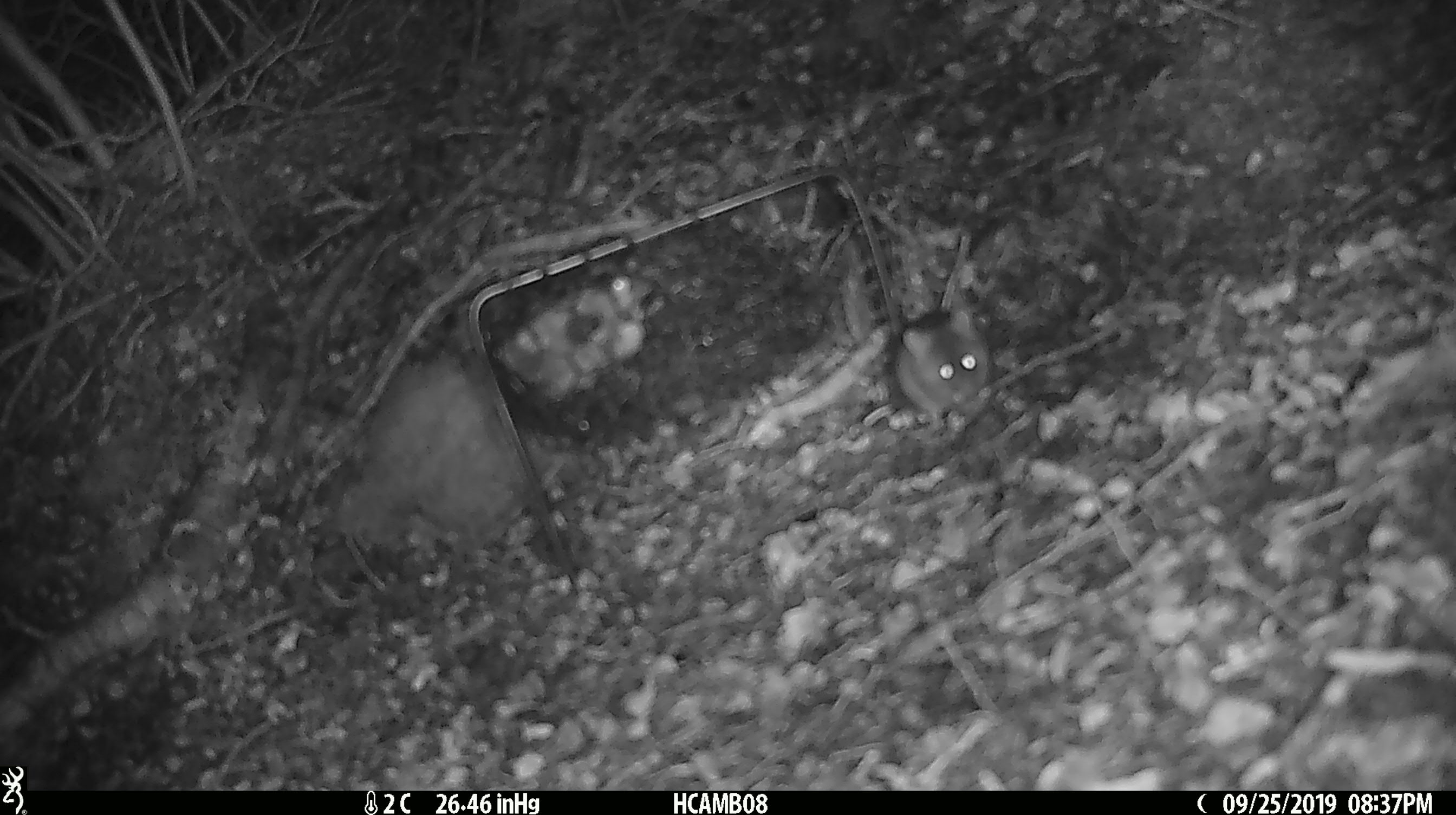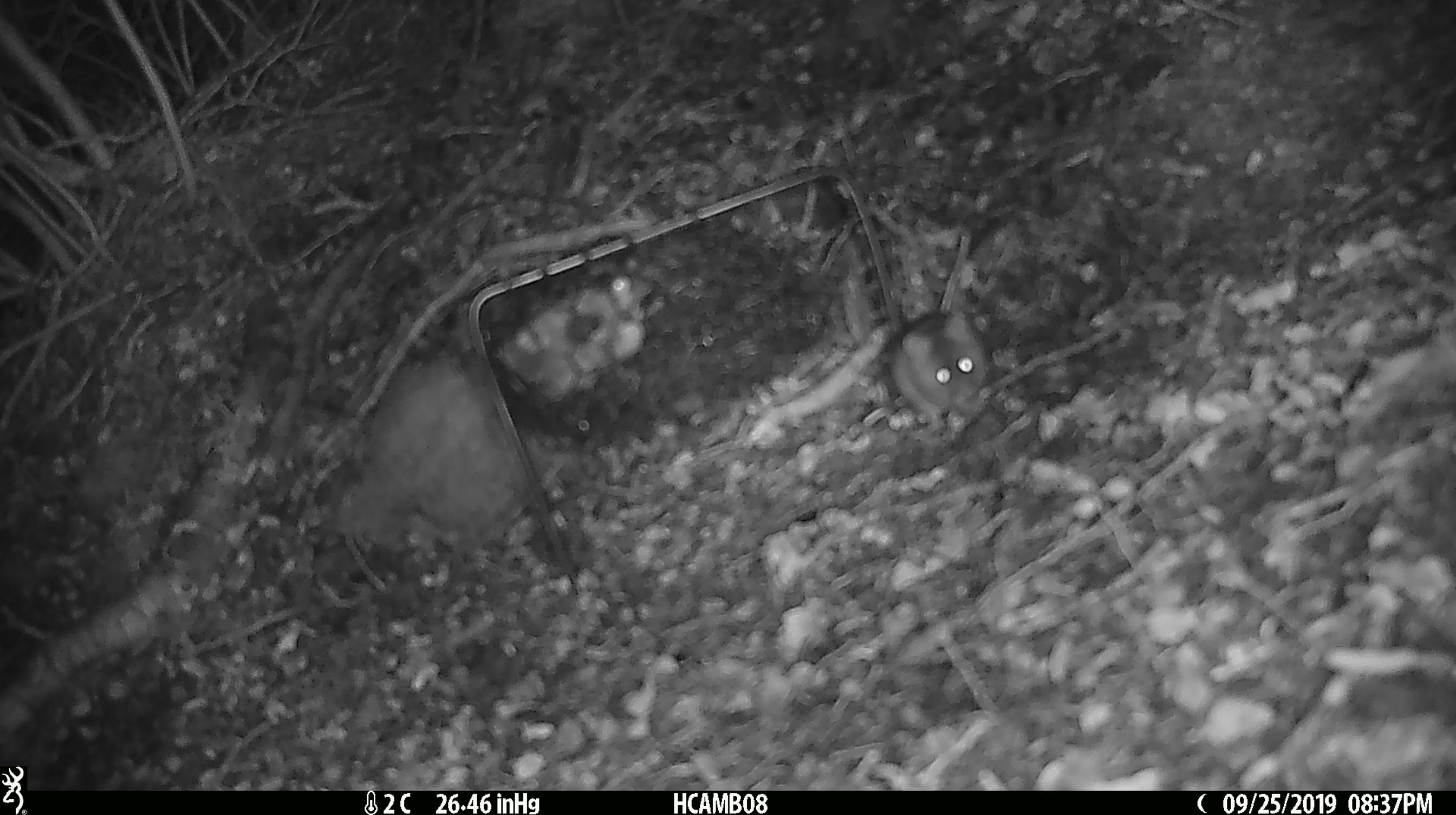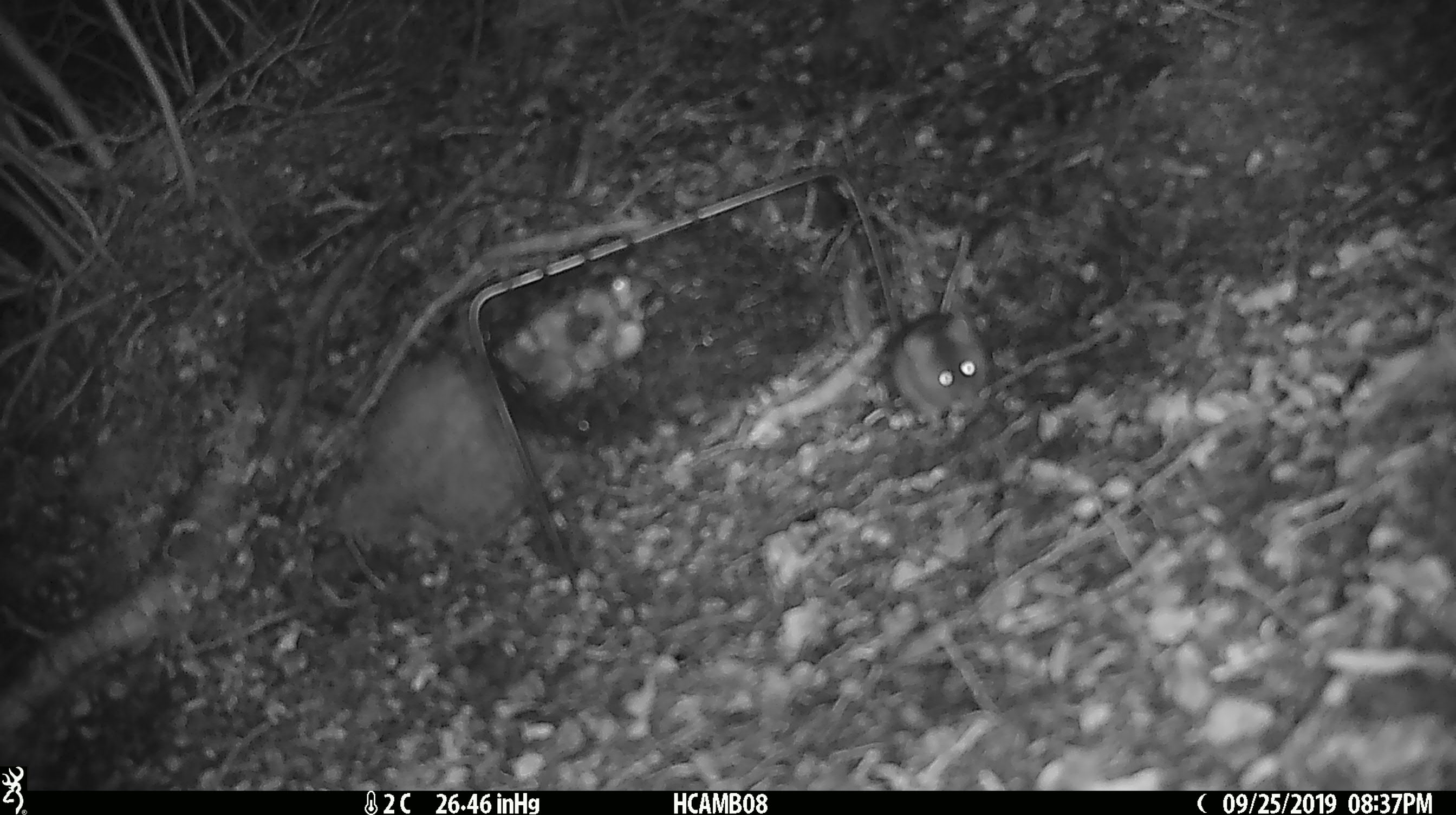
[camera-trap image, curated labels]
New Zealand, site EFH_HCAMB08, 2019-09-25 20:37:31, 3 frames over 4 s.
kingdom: Animalia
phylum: Chordata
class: Mammalia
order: Rodentia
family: Muridae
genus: Mus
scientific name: Mus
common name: mouse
Mouse (Mus).